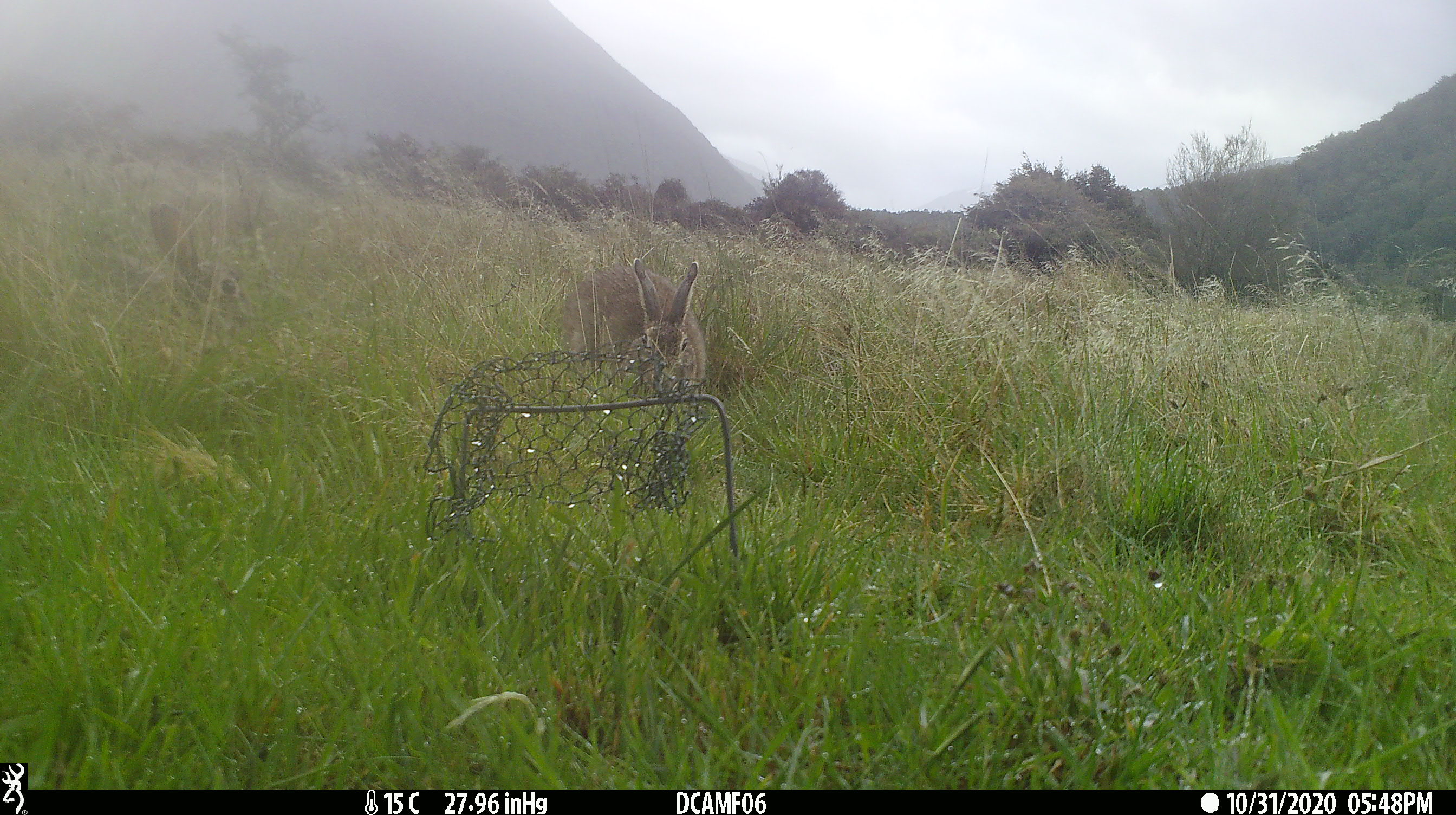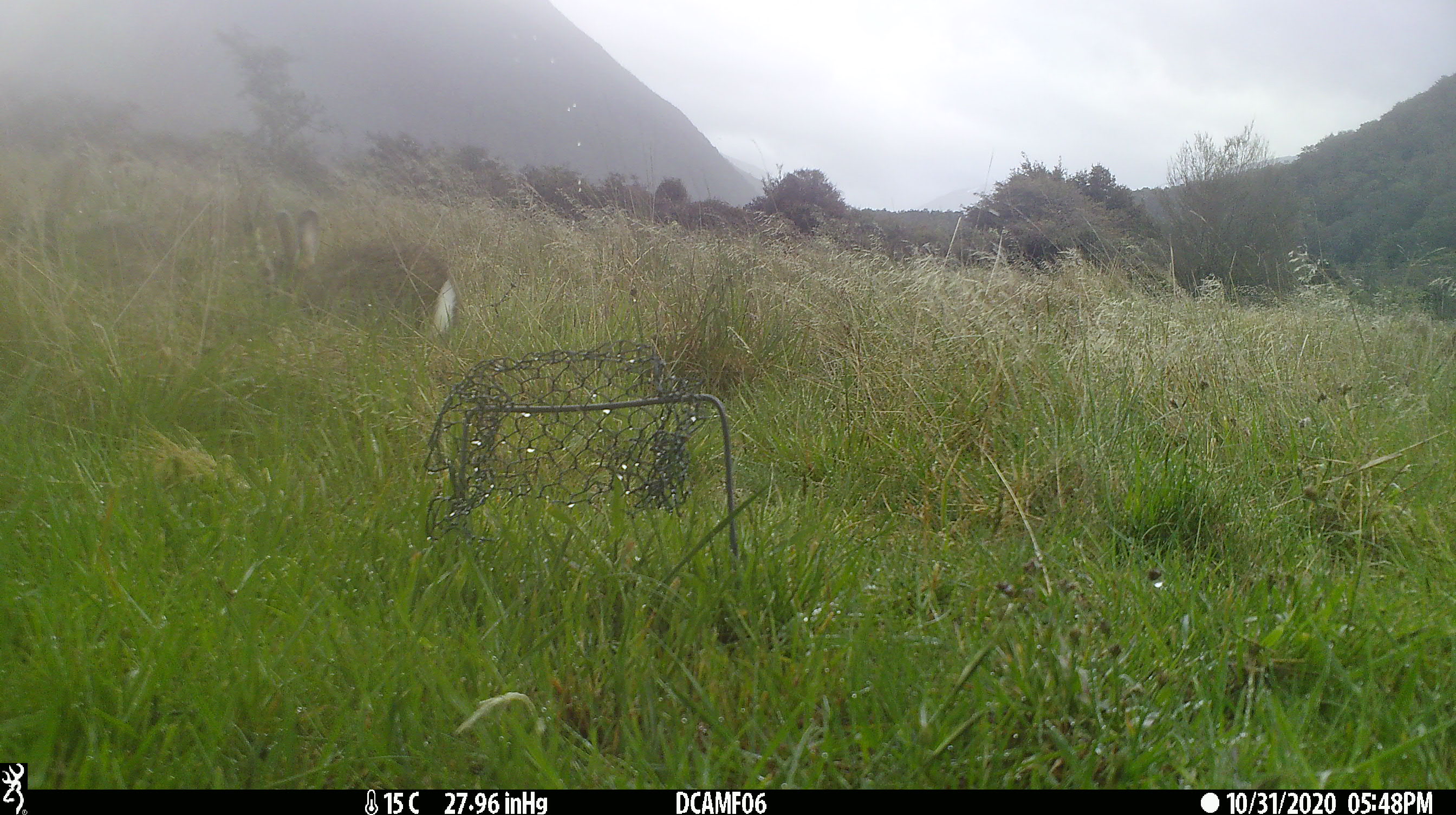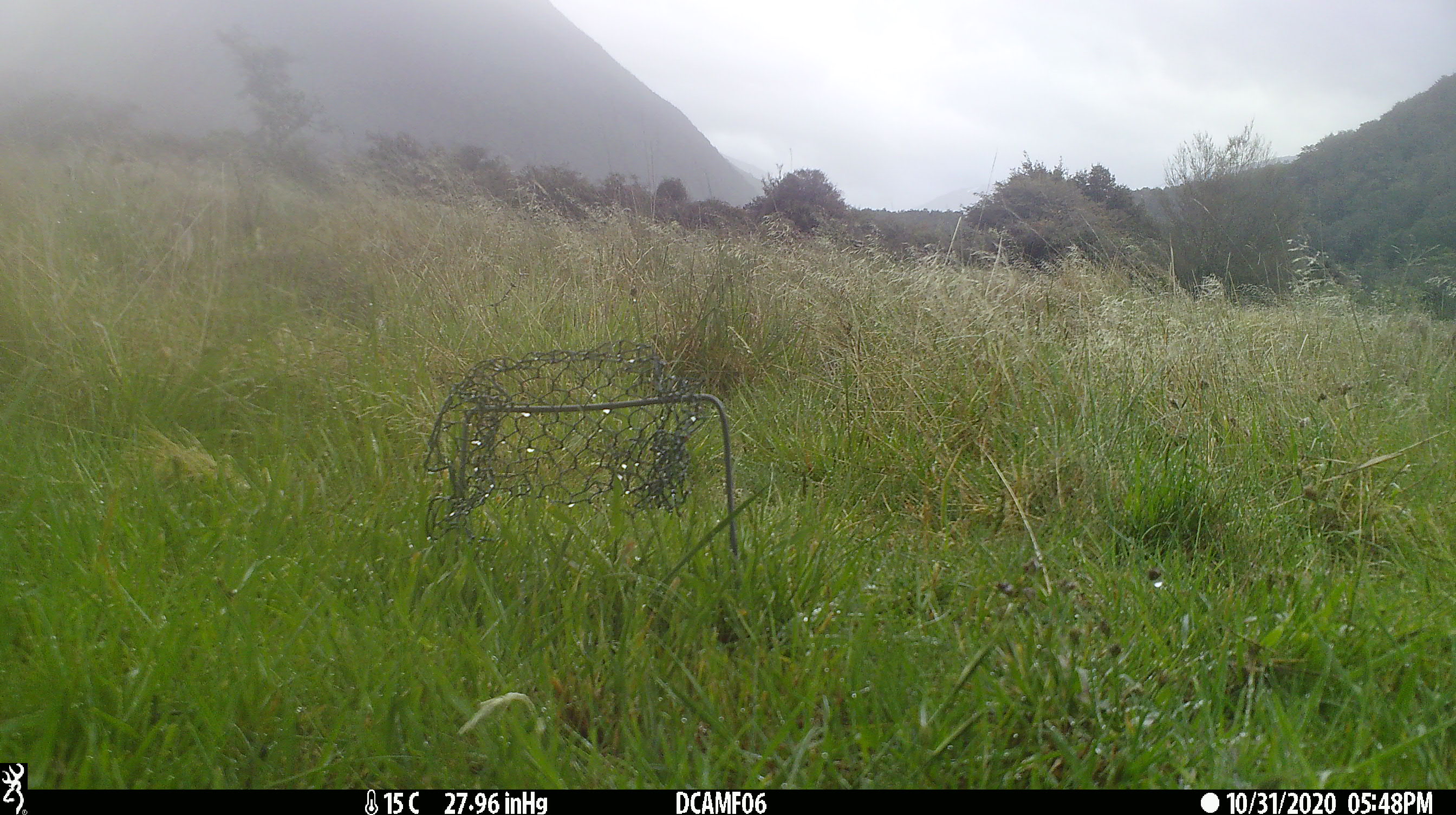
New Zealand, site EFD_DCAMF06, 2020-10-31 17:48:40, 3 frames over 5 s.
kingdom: Animalia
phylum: Chordata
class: Mammalia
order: Lagomorpha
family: Leporidae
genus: Oryctolagus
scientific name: Oryctolagus cuniculus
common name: european rabbit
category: rabbit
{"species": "rabbit (european rabbit) (Oryctolagus cuniculus)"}